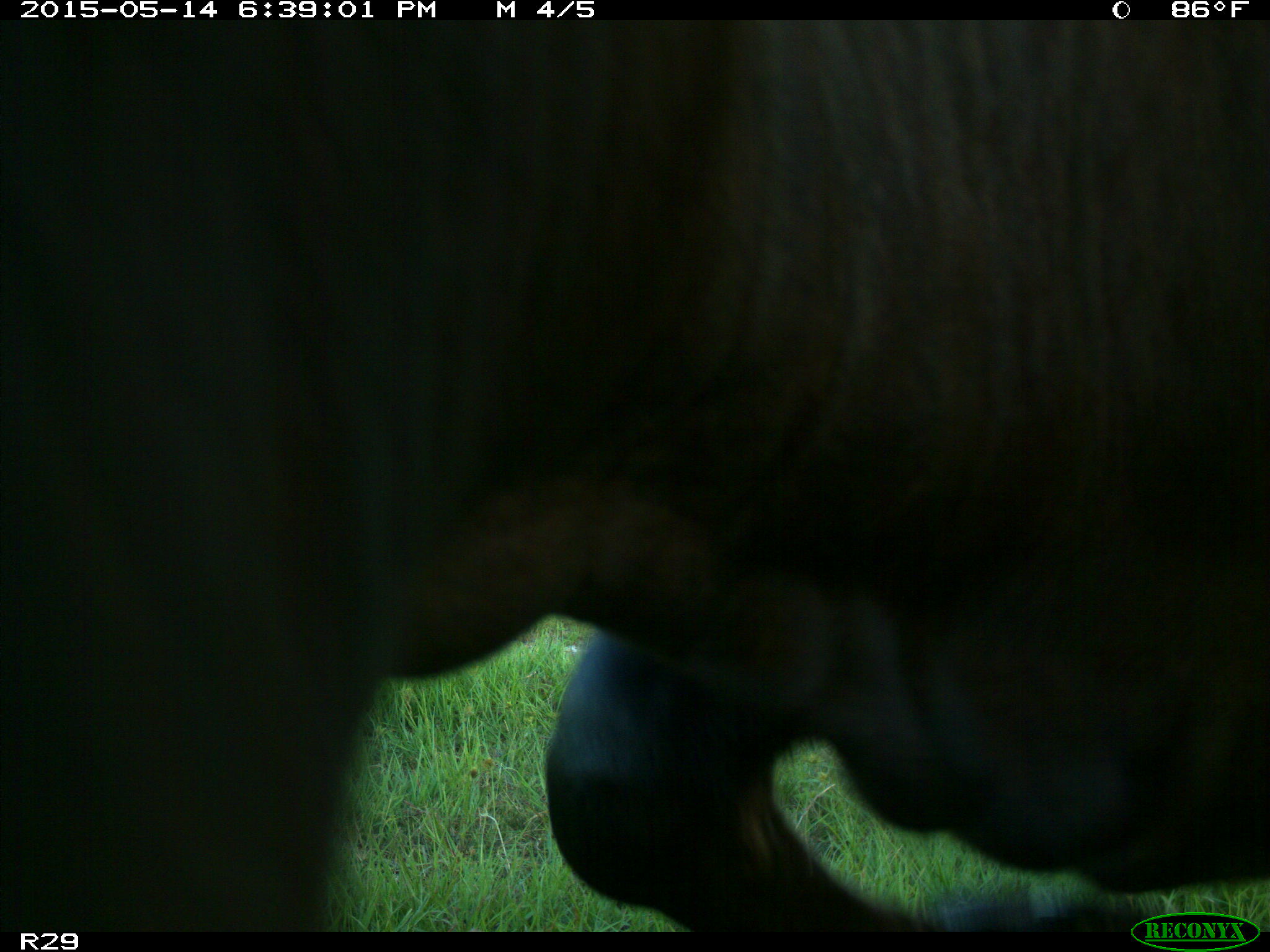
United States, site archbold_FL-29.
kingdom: Animalia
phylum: Chordata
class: Mammalia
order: Artiodactyla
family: Bovidae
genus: Bos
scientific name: Bos taurus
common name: domestic cow